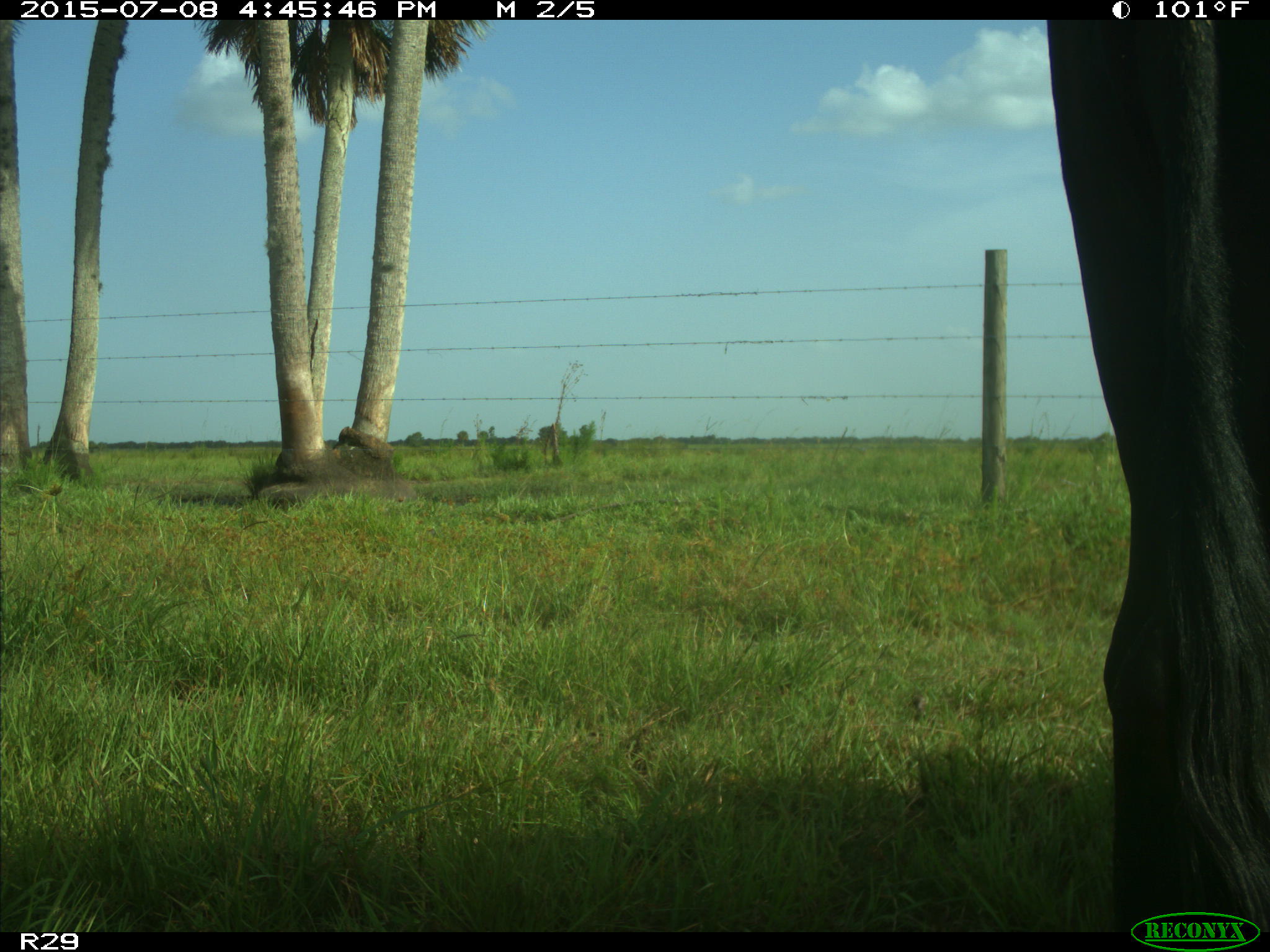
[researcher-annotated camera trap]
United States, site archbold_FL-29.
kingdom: Animalia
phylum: Chordata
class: Mammalia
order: Artiodactyla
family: Bovidae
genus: Bos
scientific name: Bos taurus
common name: domestic cow